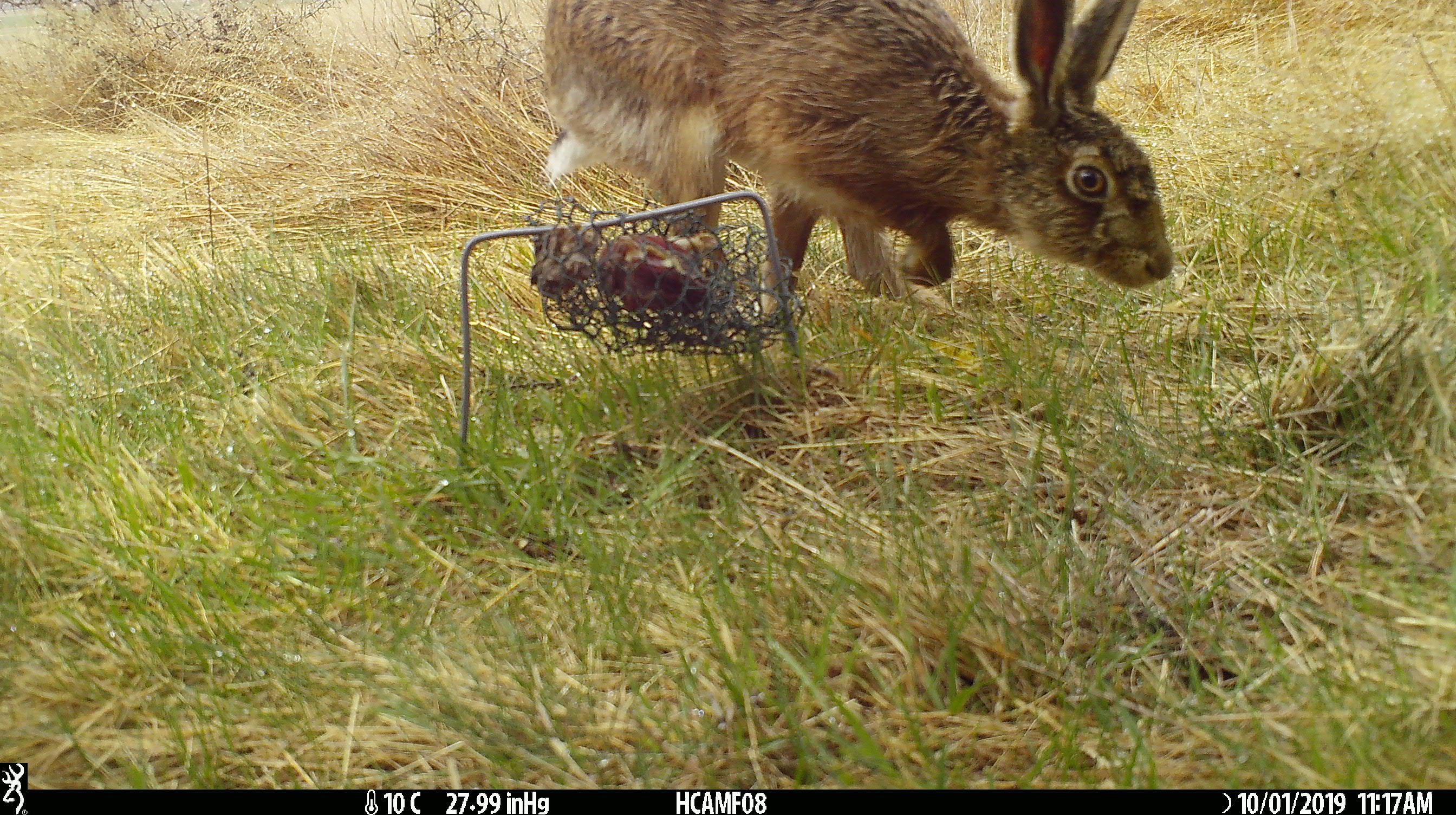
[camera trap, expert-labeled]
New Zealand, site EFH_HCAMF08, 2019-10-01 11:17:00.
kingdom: Animalia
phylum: Chordata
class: Mammalia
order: Lagomorpha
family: Leporidae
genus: Lepus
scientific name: Lepus europaeus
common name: brown hare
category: hare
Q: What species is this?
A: Hare (brown hare) (Lepus europaeus).